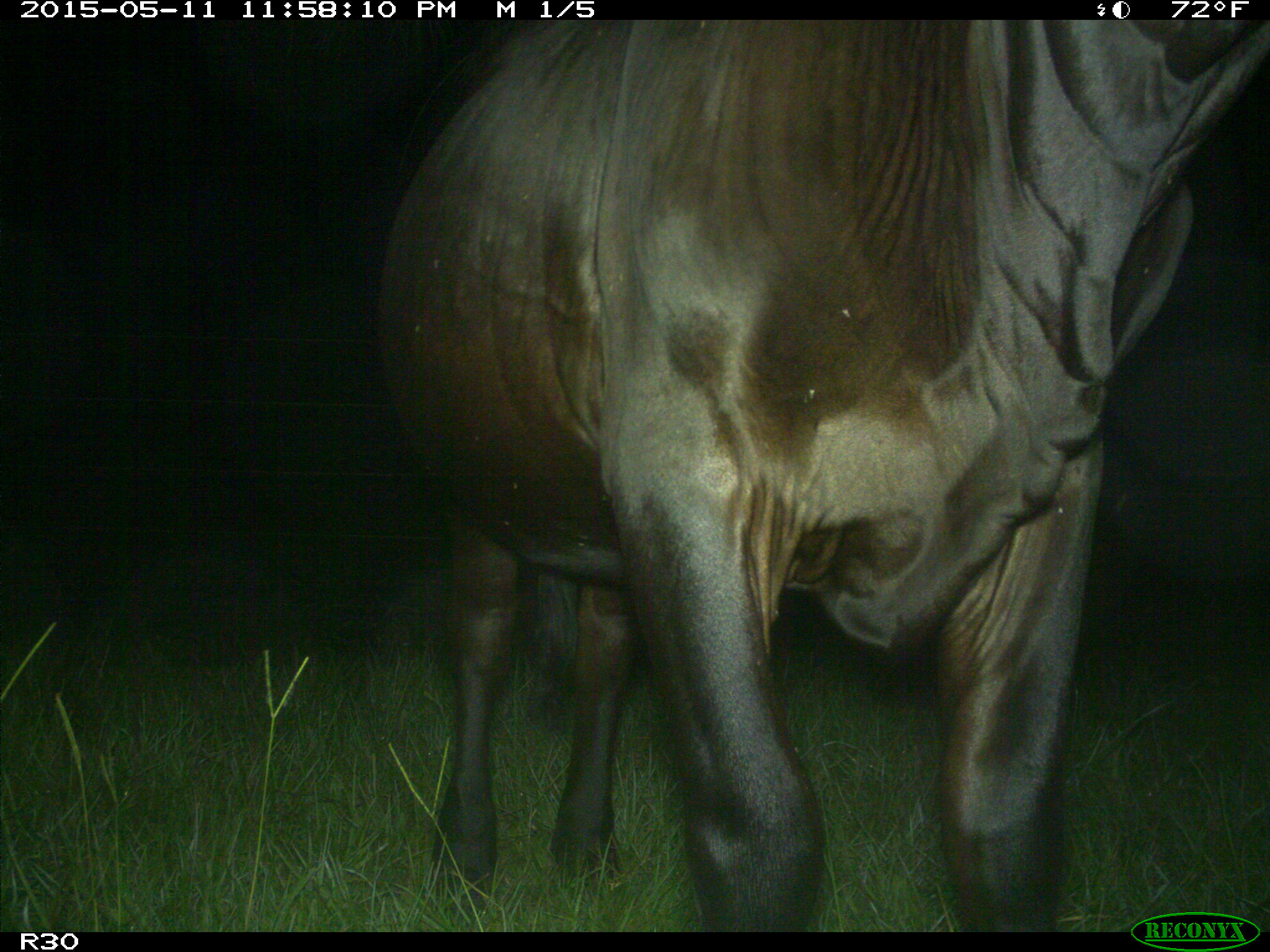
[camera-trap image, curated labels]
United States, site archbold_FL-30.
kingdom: Animalia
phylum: Chordata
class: Mammalia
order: Artiodactyla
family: Bovidae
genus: Bos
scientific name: Bos taurus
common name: domestic cow